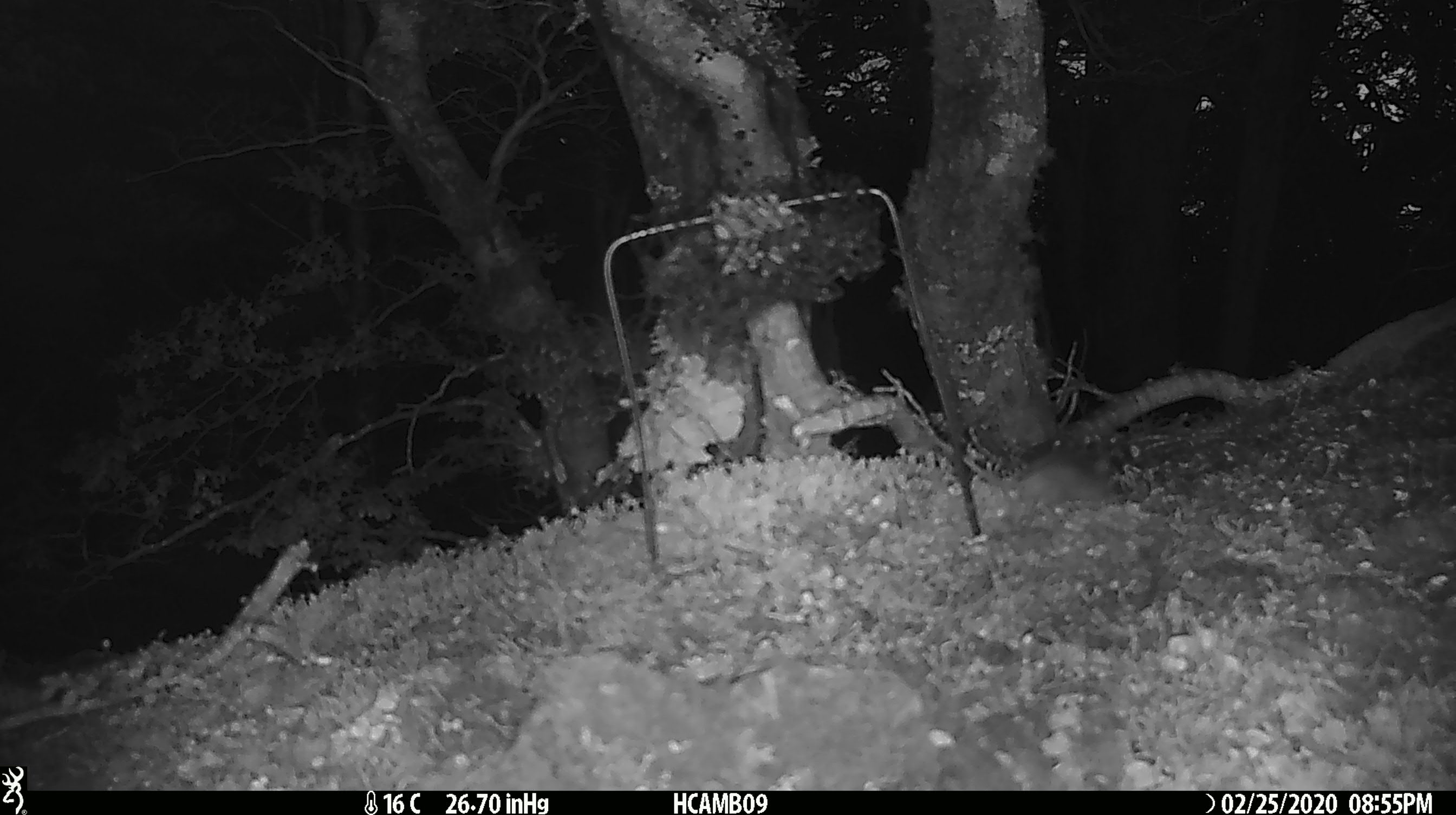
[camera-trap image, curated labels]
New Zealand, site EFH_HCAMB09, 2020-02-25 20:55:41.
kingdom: Animalia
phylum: Chordata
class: Mammalia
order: Rodentia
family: Muridae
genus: Mus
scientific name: Mus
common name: mouse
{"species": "mouse (Mus)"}